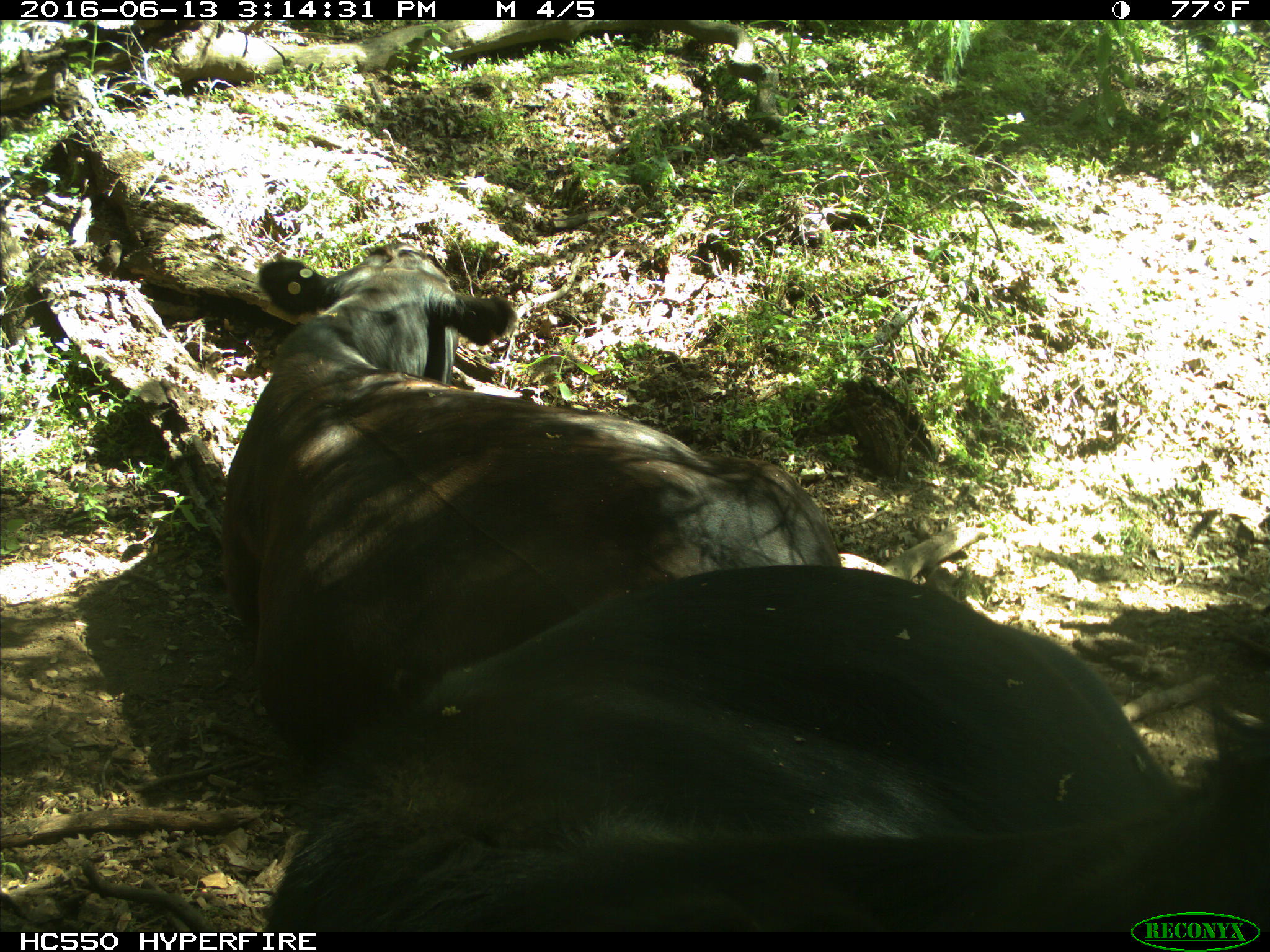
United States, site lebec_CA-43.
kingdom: Animalia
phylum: Chordata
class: Mammalia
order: Artiodactyla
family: Bovidae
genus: Bos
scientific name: Bos taurus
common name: domestic cow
Bos taurus (domestic cow).